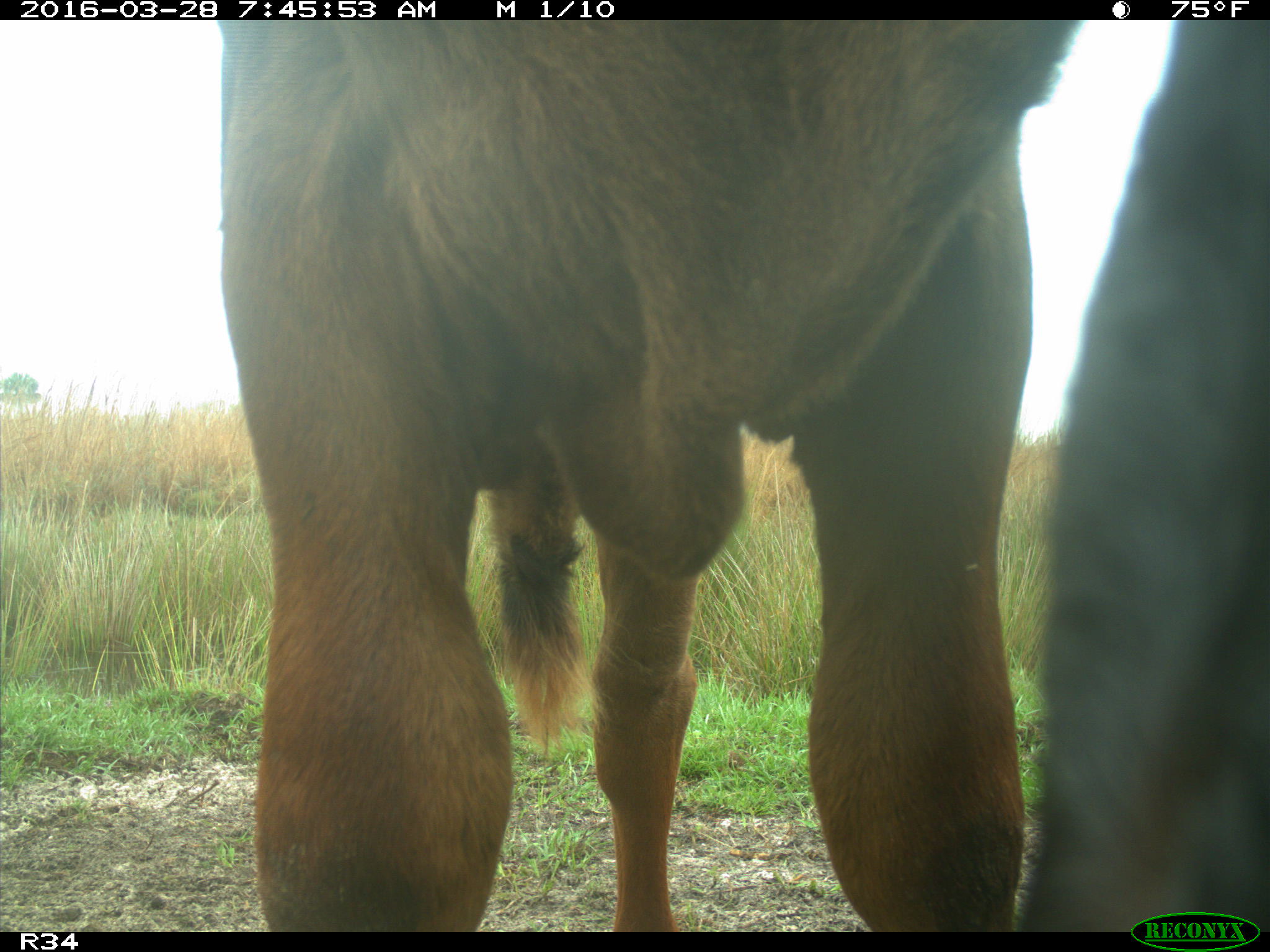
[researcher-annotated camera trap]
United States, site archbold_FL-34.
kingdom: Animalia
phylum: Chordata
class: Mammalia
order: Artiodactyla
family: Bovidae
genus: Bos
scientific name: Bos taurus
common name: domestic cow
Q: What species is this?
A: Bos taurus (domestic cow).